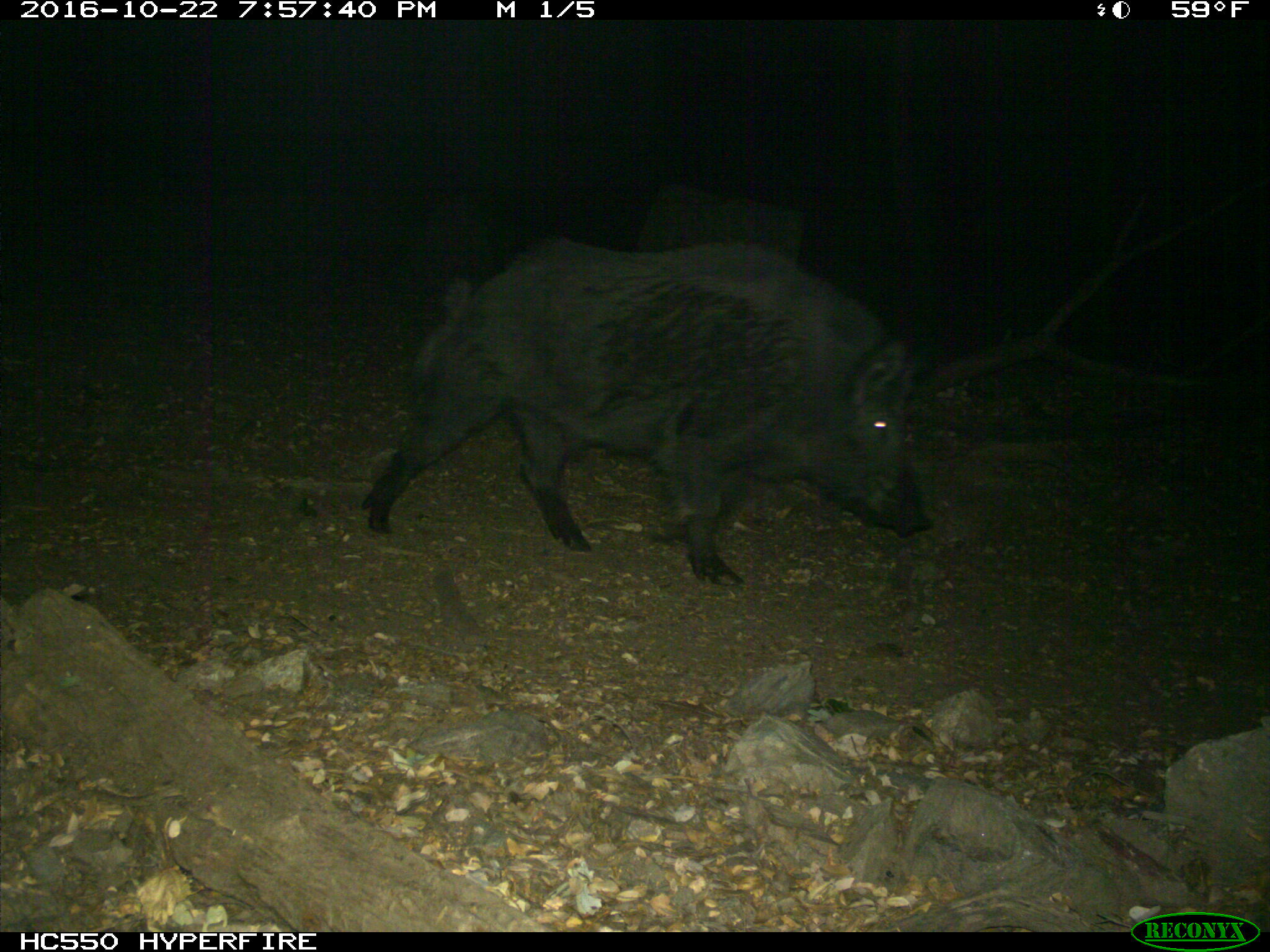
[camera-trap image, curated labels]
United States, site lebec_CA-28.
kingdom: Animalia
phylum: Chordata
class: Mammalia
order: Artiodactyla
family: Suidae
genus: Sus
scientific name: Sus scrofa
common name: wild boar